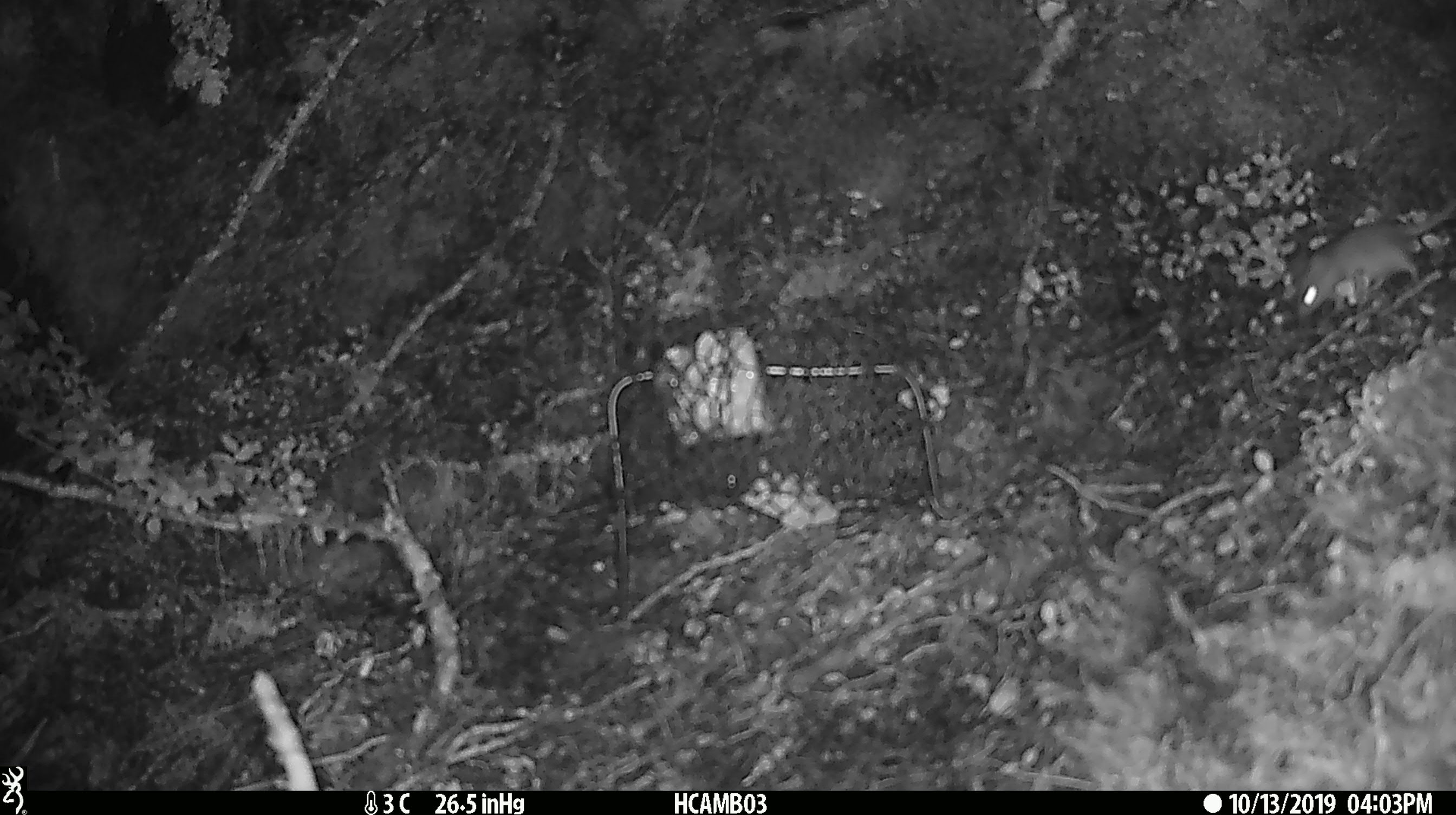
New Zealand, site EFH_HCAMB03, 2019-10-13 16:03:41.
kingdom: Animalia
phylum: Chordata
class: Mammalia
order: Rodentia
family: Muridae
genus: Mus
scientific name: Mus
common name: mouse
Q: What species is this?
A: Mouse (Mus).